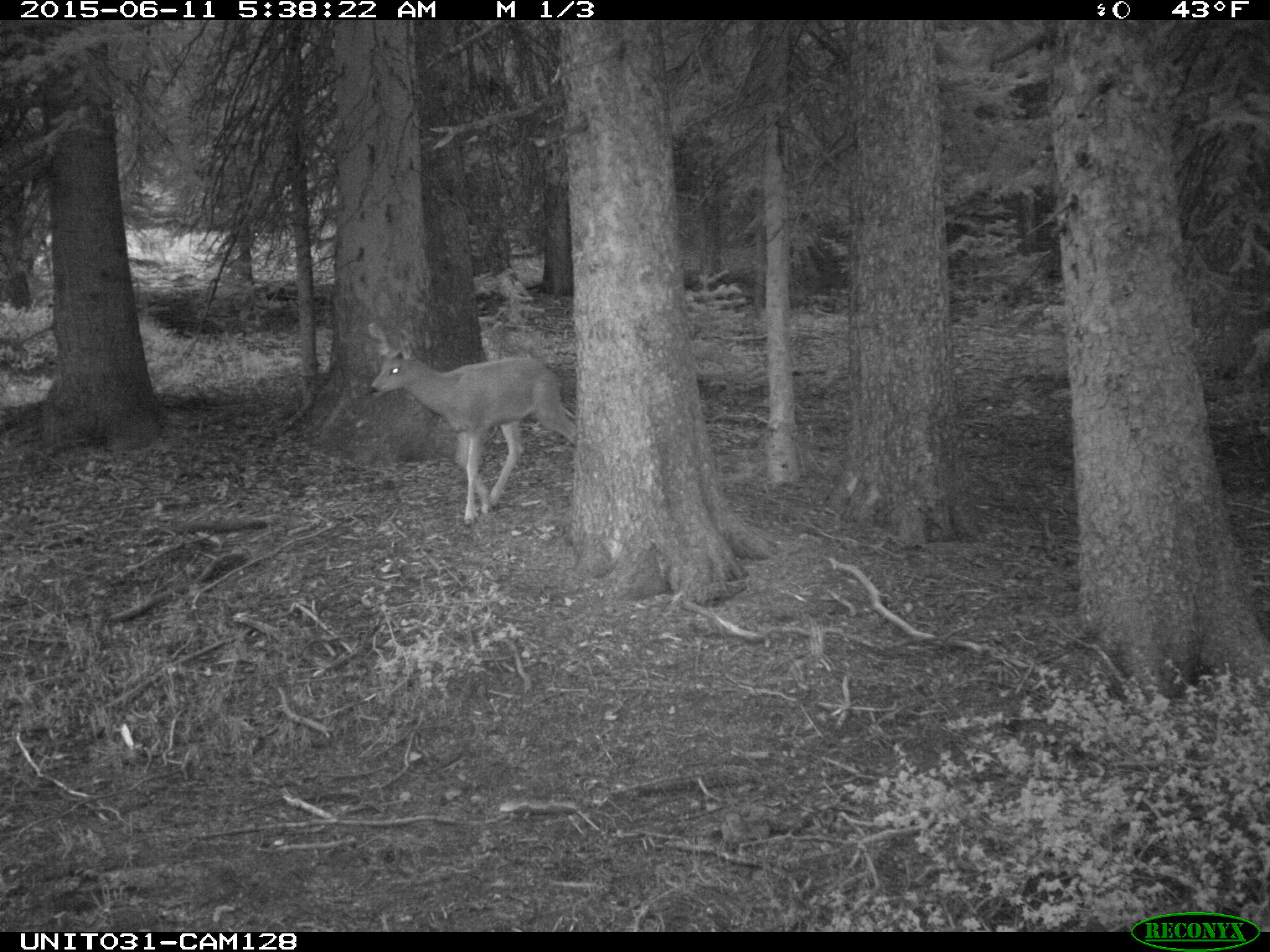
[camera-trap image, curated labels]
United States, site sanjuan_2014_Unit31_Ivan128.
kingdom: Animalia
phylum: Chordata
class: Mammalia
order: Artiodactyla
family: Cervidae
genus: Odocoileus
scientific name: Odocoileus hemionus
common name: mule deer